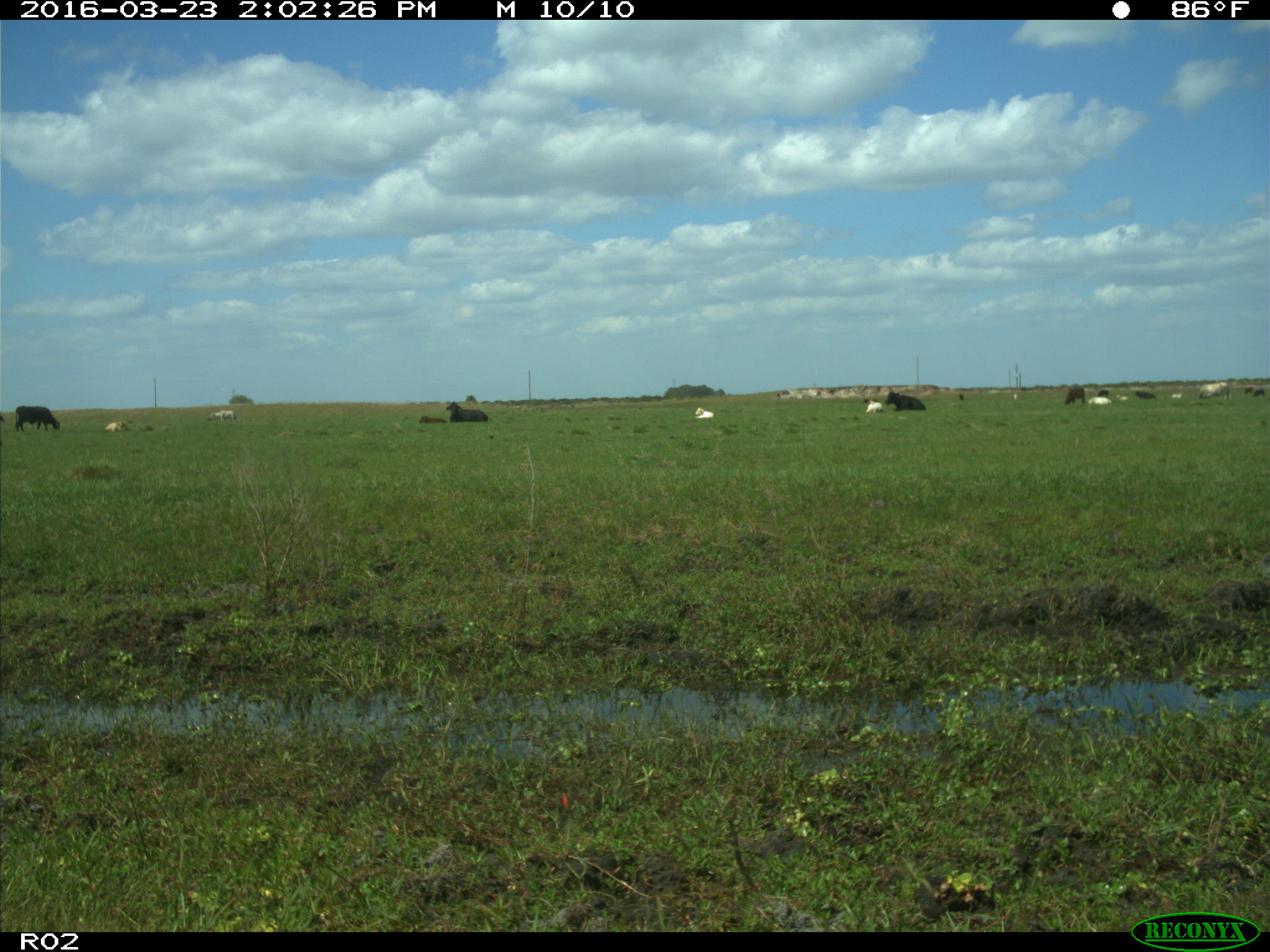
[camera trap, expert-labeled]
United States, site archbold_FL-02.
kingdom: Animalia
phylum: Chordata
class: Mammalia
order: Artiodactyla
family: Bovidae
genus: Bos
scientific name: Bos taurus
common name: domestic cow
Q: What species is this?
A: Bos taurus (domestic cow).